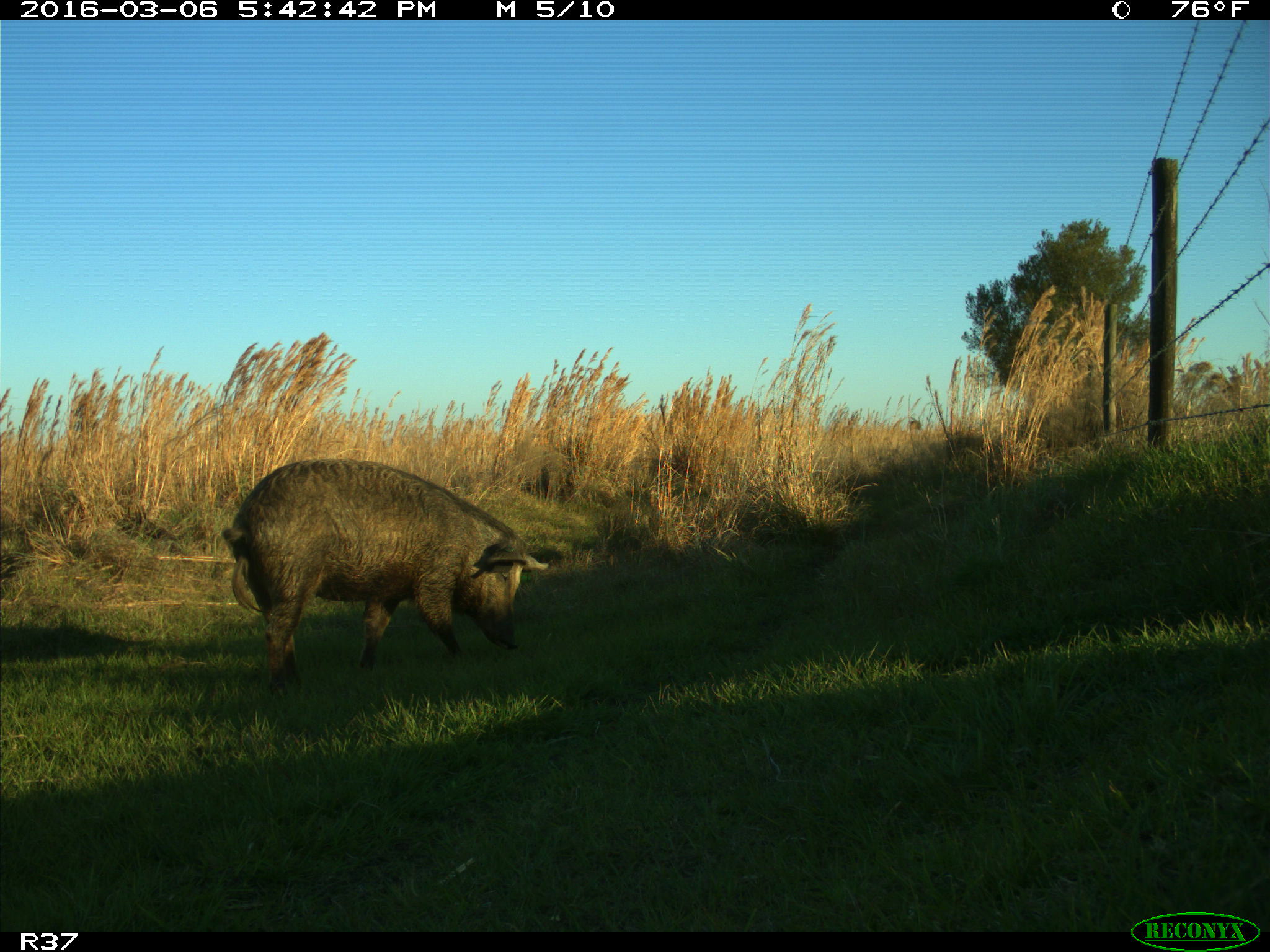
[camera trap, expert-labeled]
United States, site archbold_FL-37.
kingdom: Animalia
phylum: Chordata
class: Mammalia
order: Artiodactyla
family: Suidae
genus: Sus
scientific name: Sus scrofa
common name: wild boar